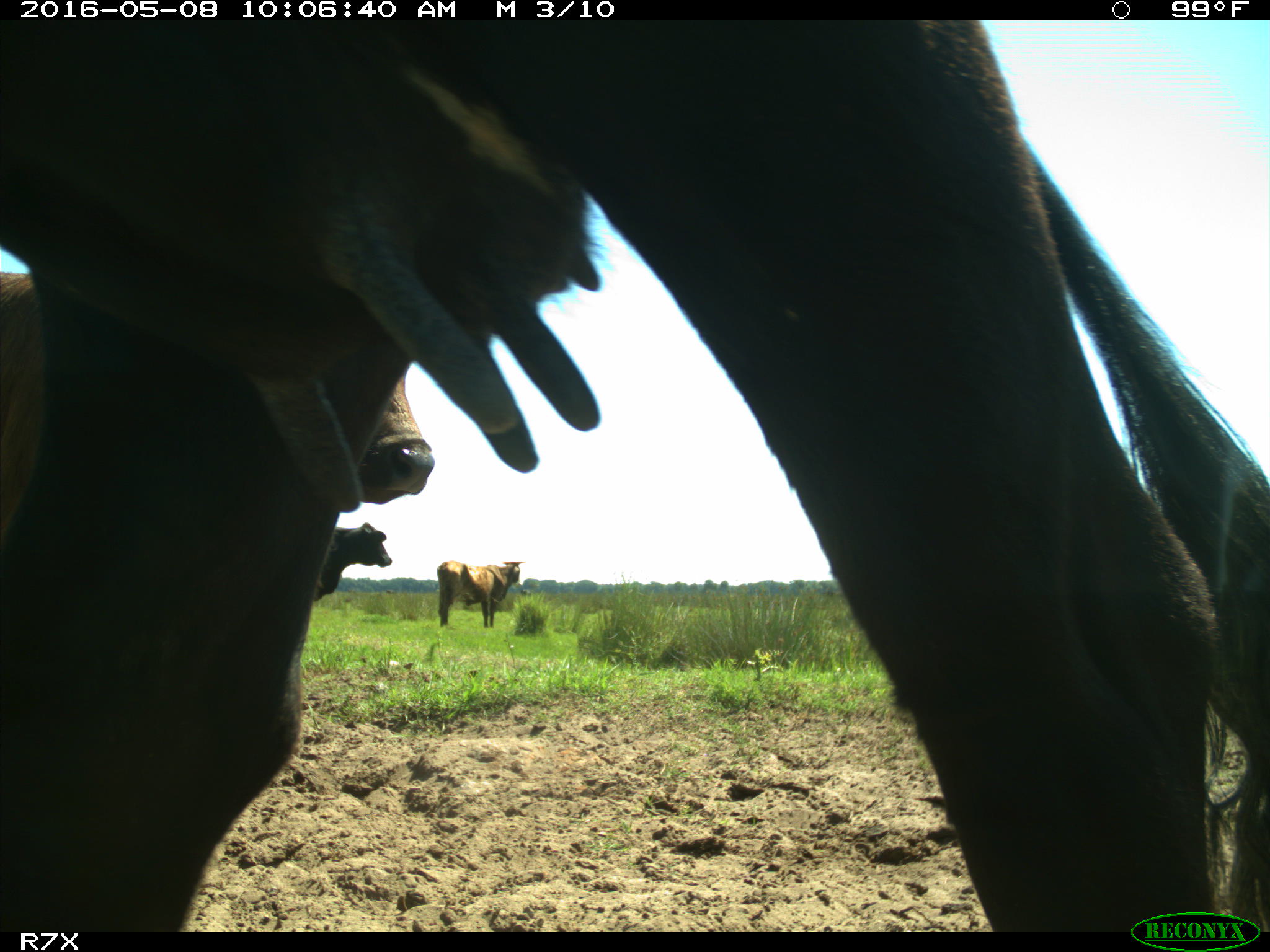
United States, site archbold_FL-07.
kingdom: Animalia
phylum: Chordata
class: Mammalia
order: Artiodactyla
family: Bovidae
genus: Bos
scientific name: Bos taurus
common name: domestic cow